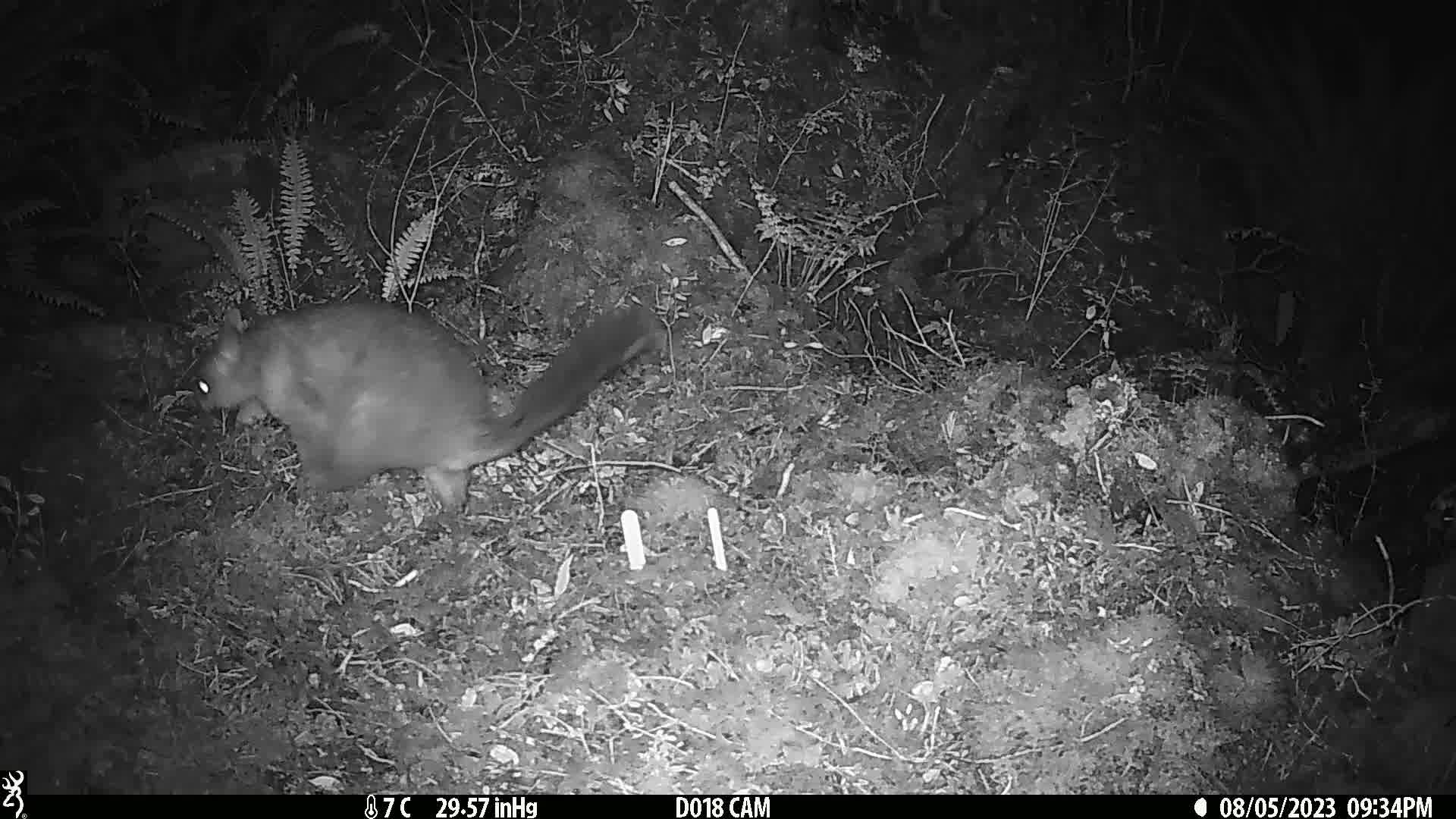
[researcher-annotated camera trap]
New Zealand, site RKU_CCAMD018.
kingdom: Animalia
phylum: Chordata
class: Mammalia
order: Diprotodontia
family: Phalangeridae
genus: Trichosurus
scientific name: Trichosurus vulpecula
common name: common brushtail possum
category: possum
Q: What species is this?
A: Possum (common brushtail possum) (Trichosurus vulpecula).